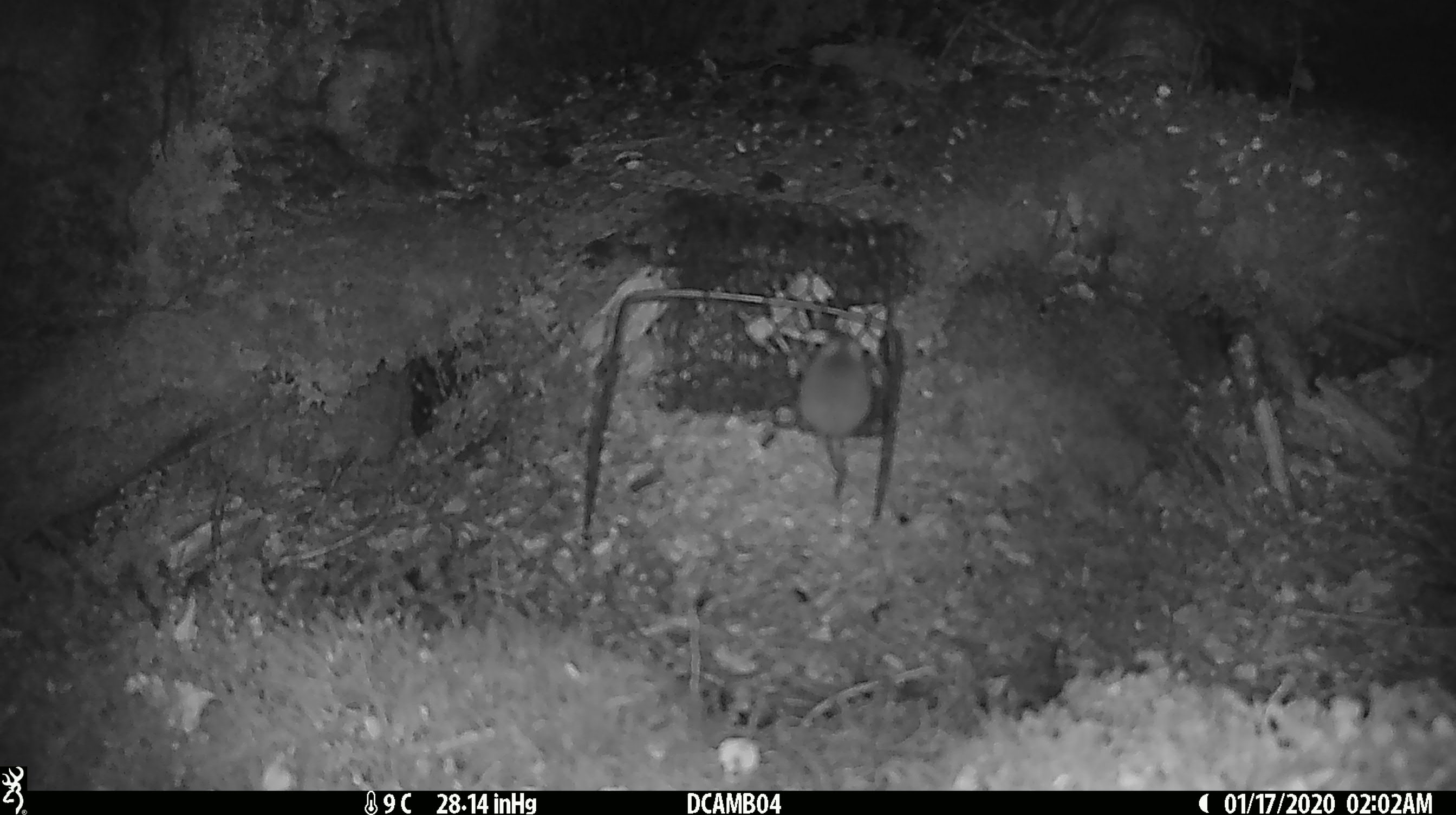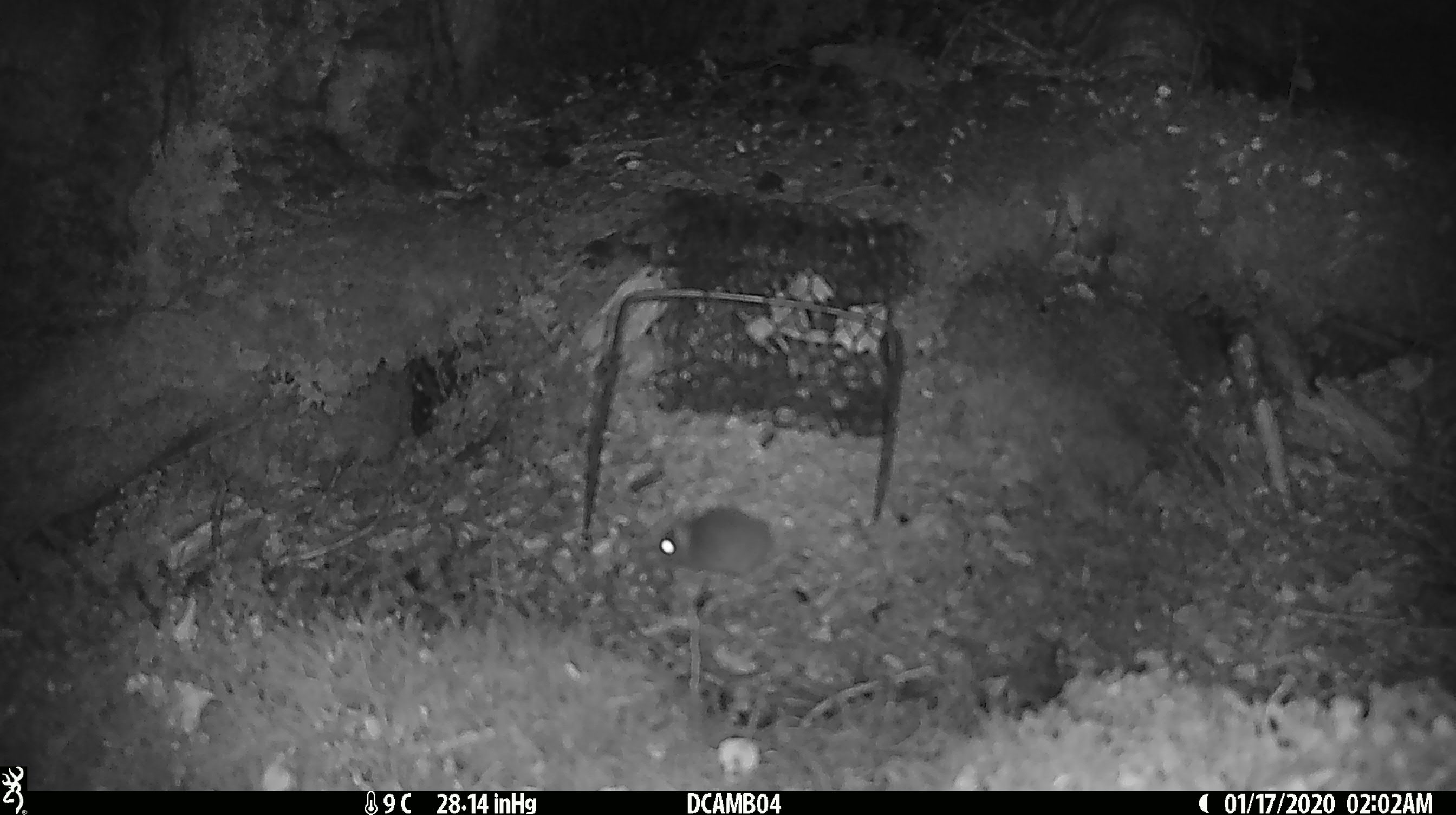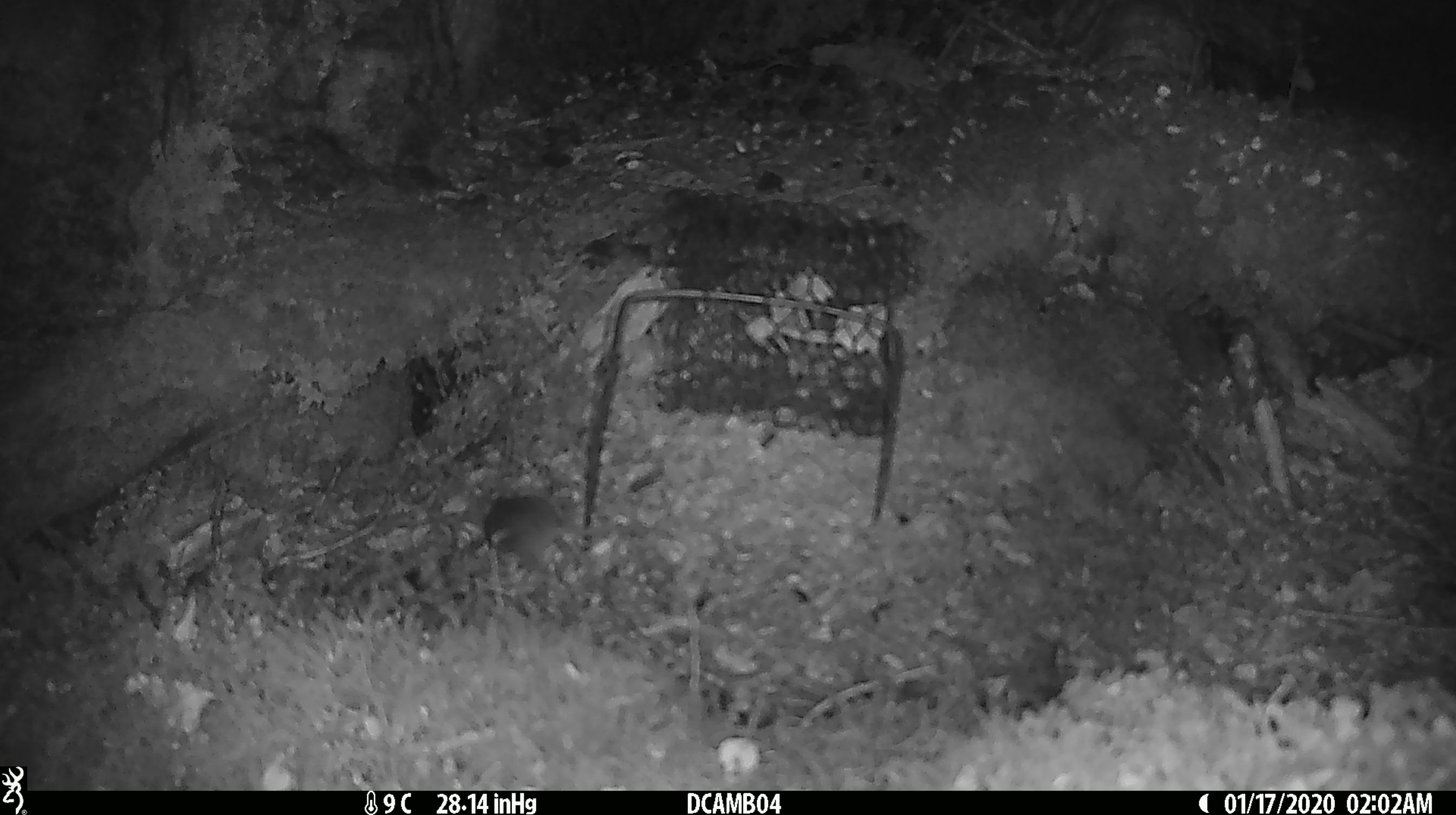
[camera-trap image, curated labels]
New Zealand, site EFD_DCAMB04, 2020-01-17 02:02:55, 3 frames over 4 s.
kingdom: Animalia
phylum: Chordata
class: Mammalia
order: Rodentia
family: Muridae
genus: Mus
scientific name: Mus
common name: mouse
Mouse (Mus).